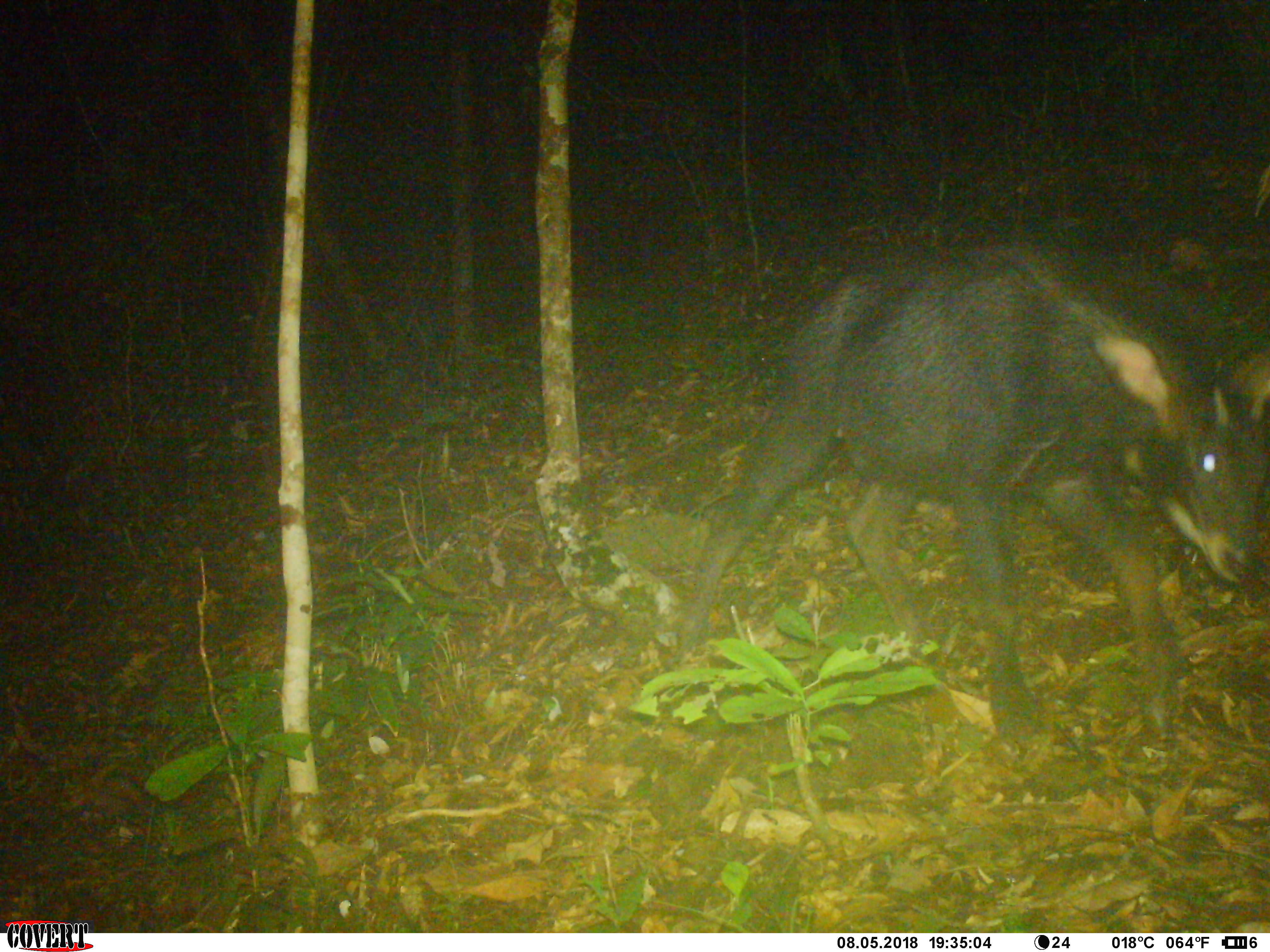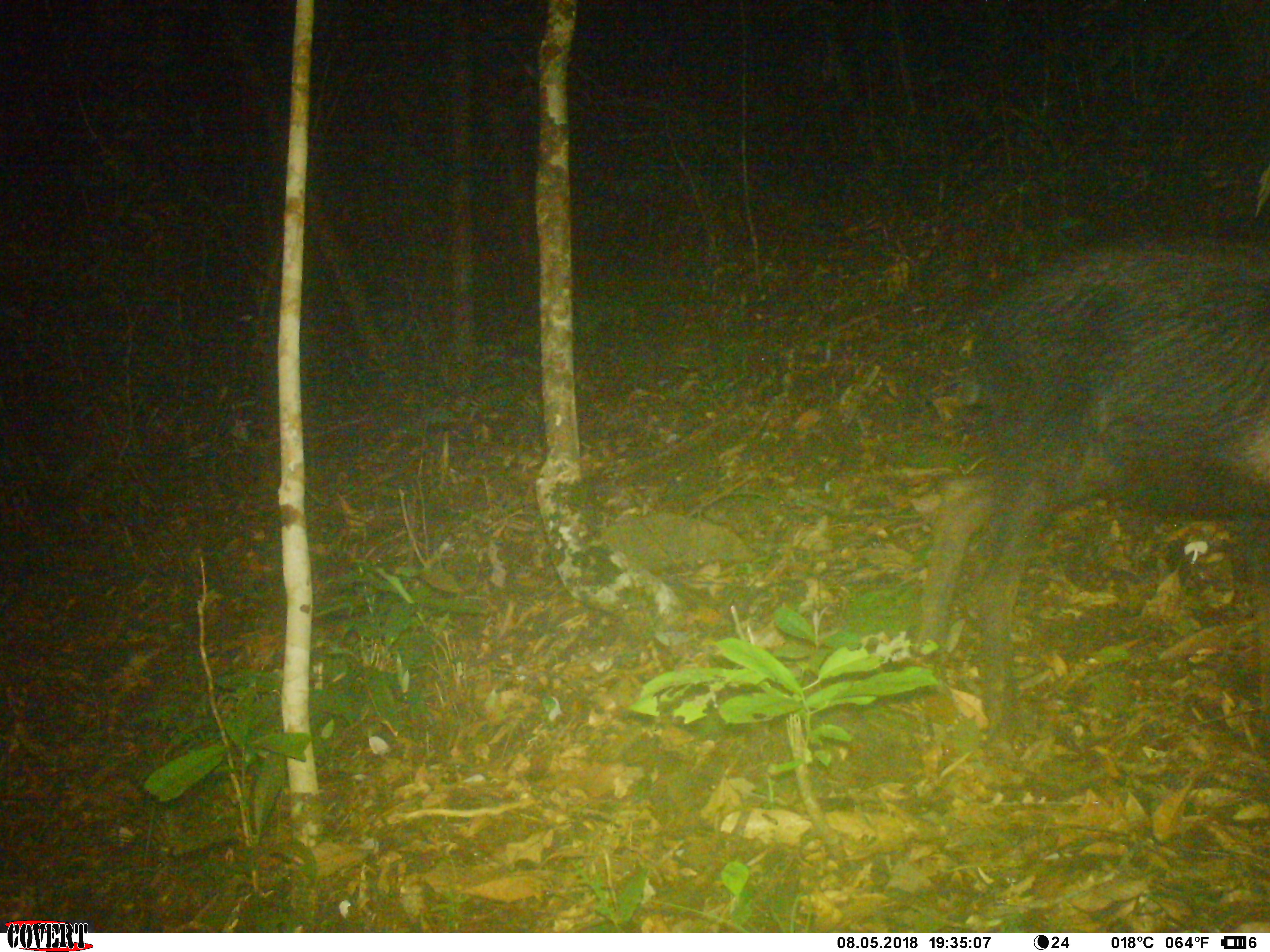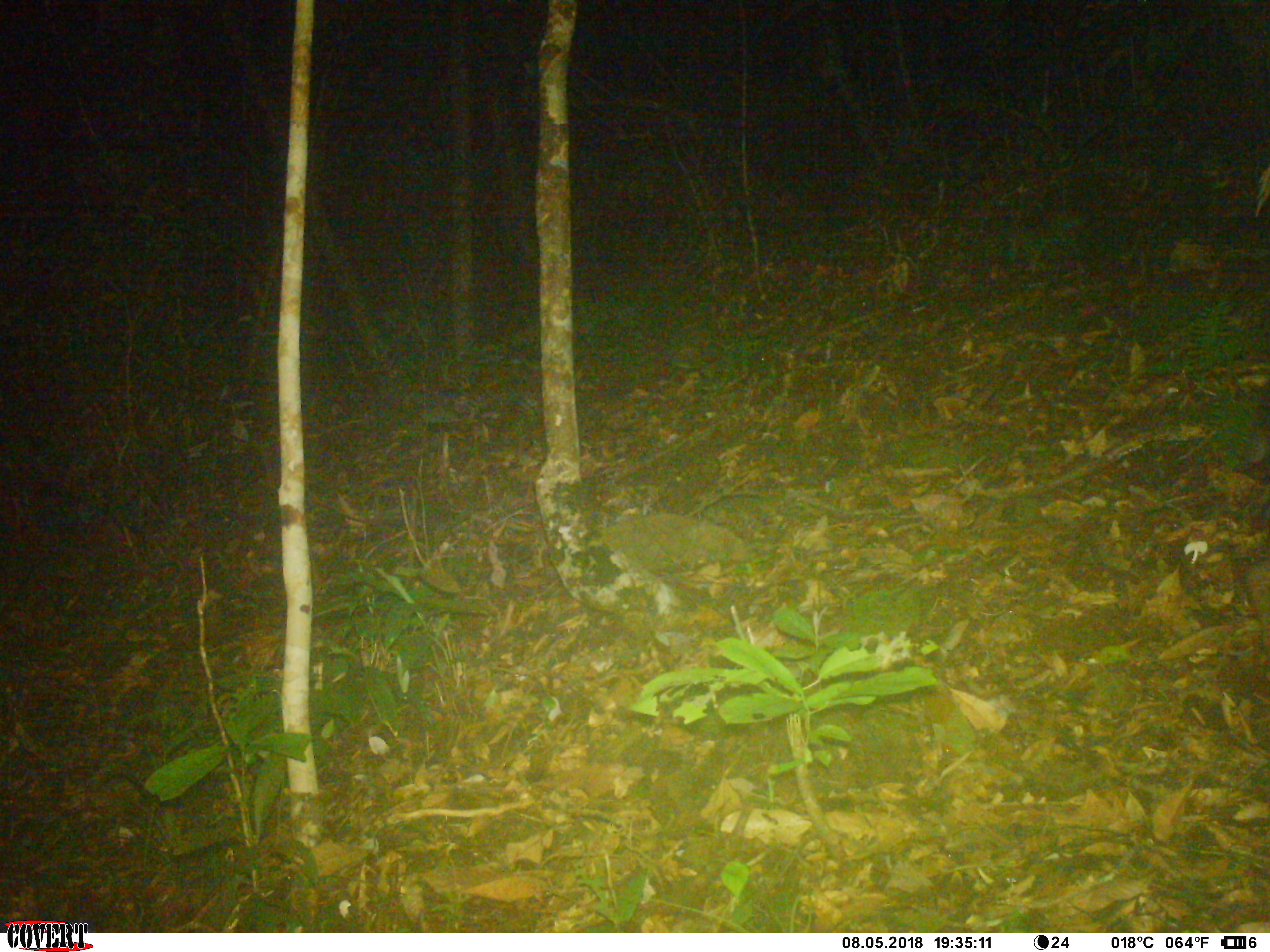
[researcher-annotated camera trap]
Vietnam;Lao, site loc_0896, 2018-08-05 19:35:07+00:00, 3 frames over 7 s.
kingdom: Animalia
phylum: Chordata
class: Mammalia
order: Artiodactyla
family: Bovidae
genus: Capricornis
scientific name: Capricornis sumatraensis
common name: chinese serow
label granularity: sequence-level